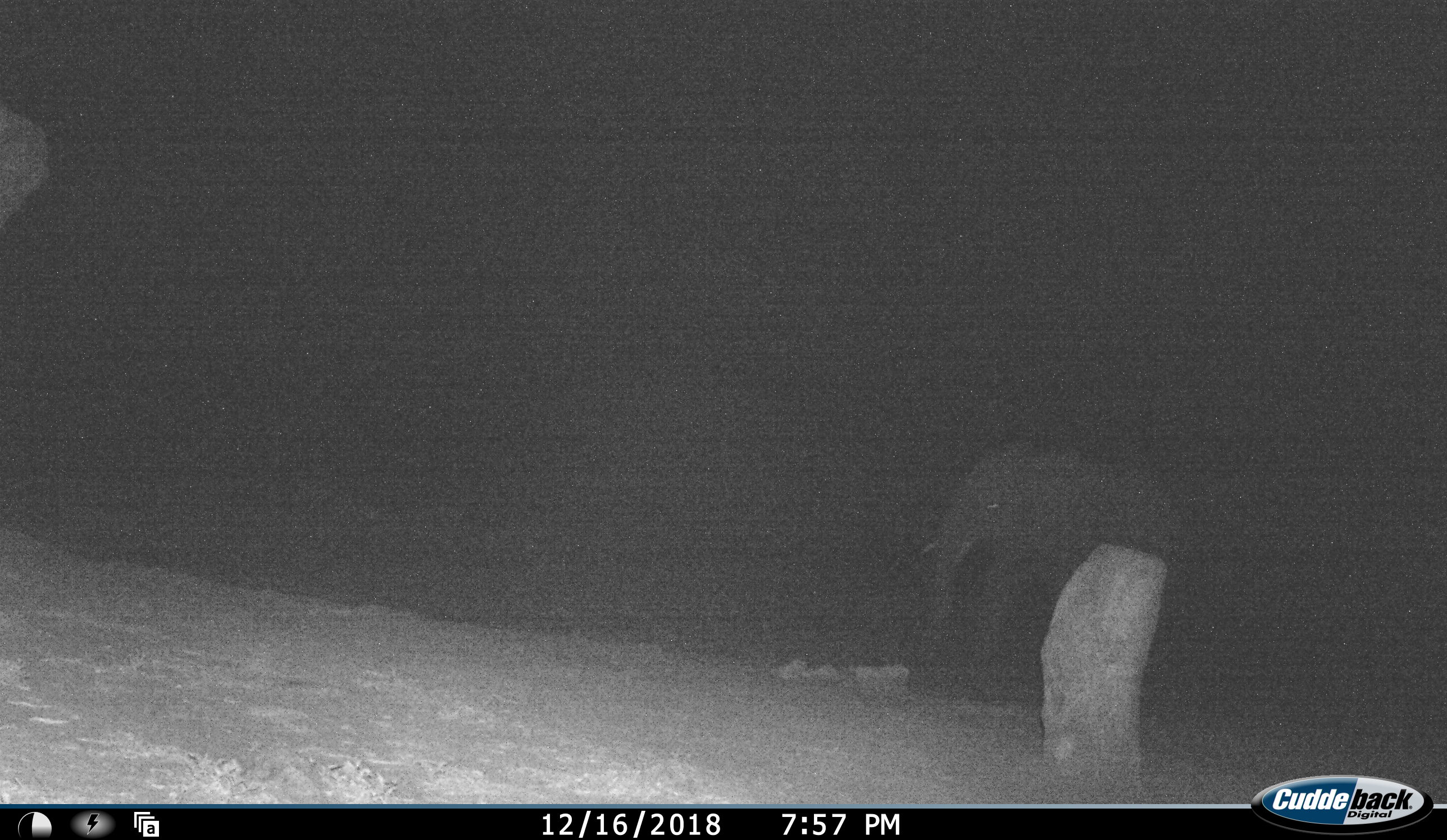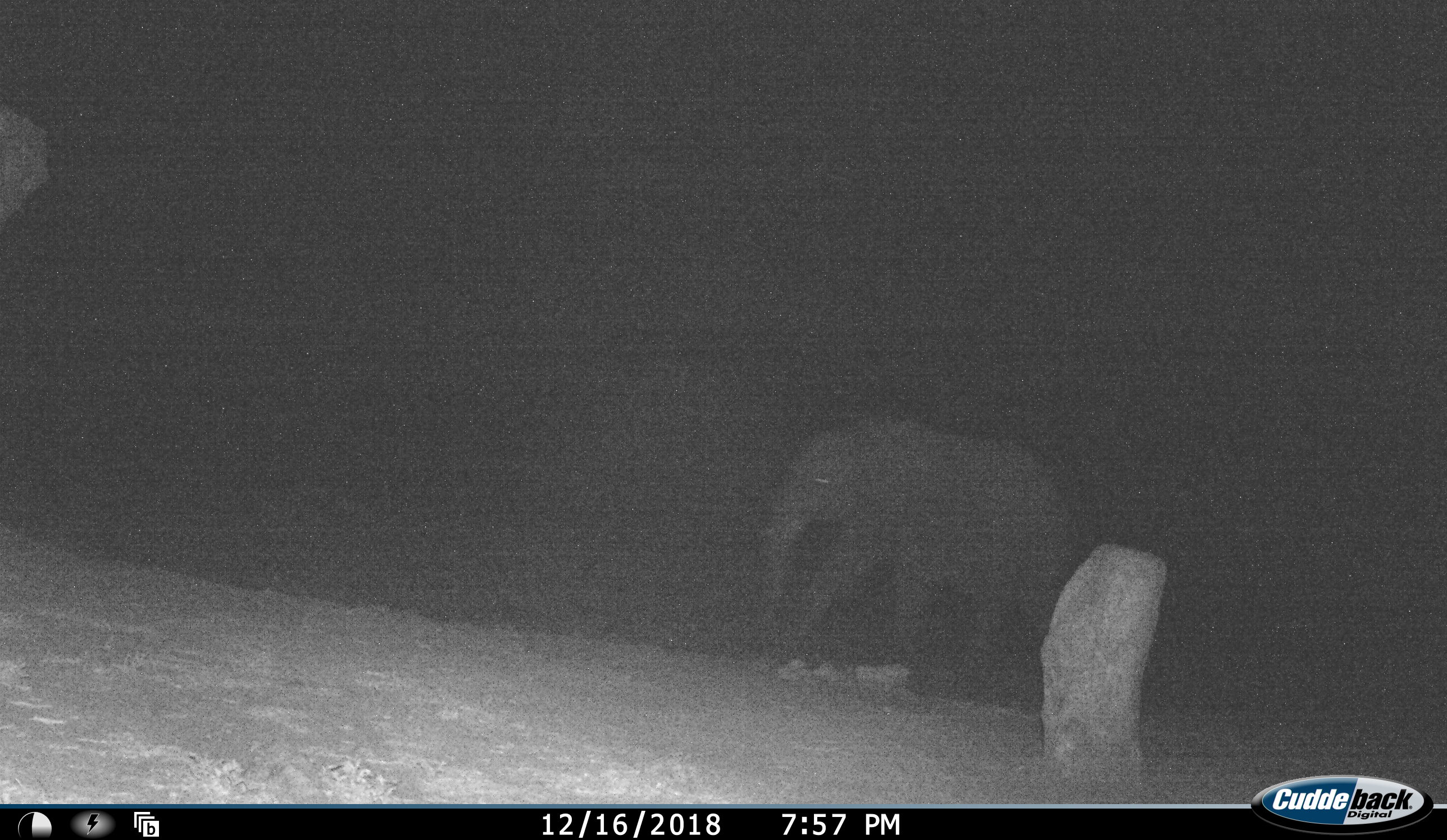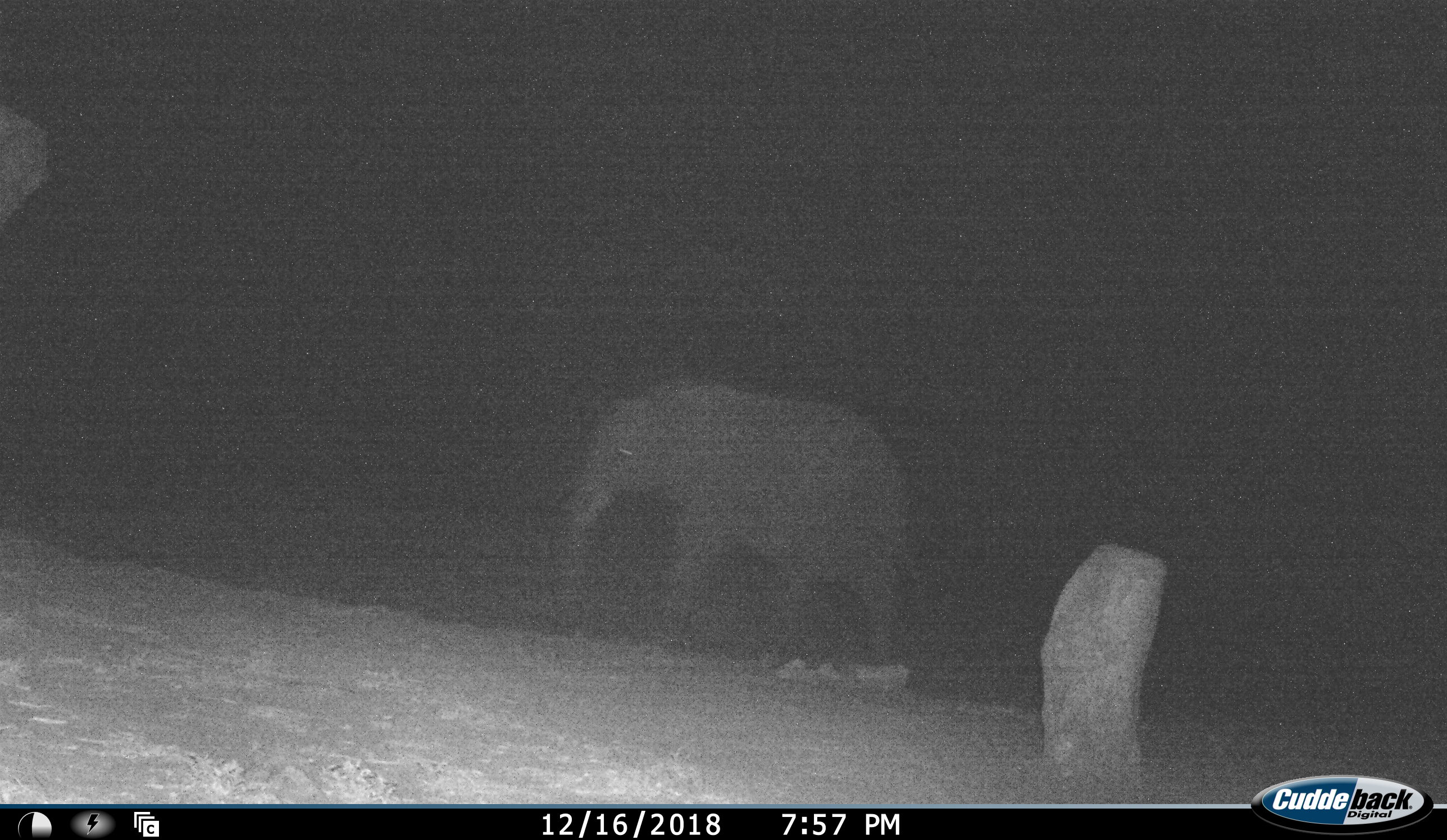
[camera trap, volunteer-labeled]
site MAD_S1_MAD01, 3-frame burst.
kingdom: Animalia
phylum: Chordata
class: Mammalia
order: Proboscidea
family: Elephantidae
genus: Loxodonta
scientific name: Loxodonta africana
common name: african bush elephant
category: elephant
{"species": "elephant (african bush elephant) (Loxodonta africana)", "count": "1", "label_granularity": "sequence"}